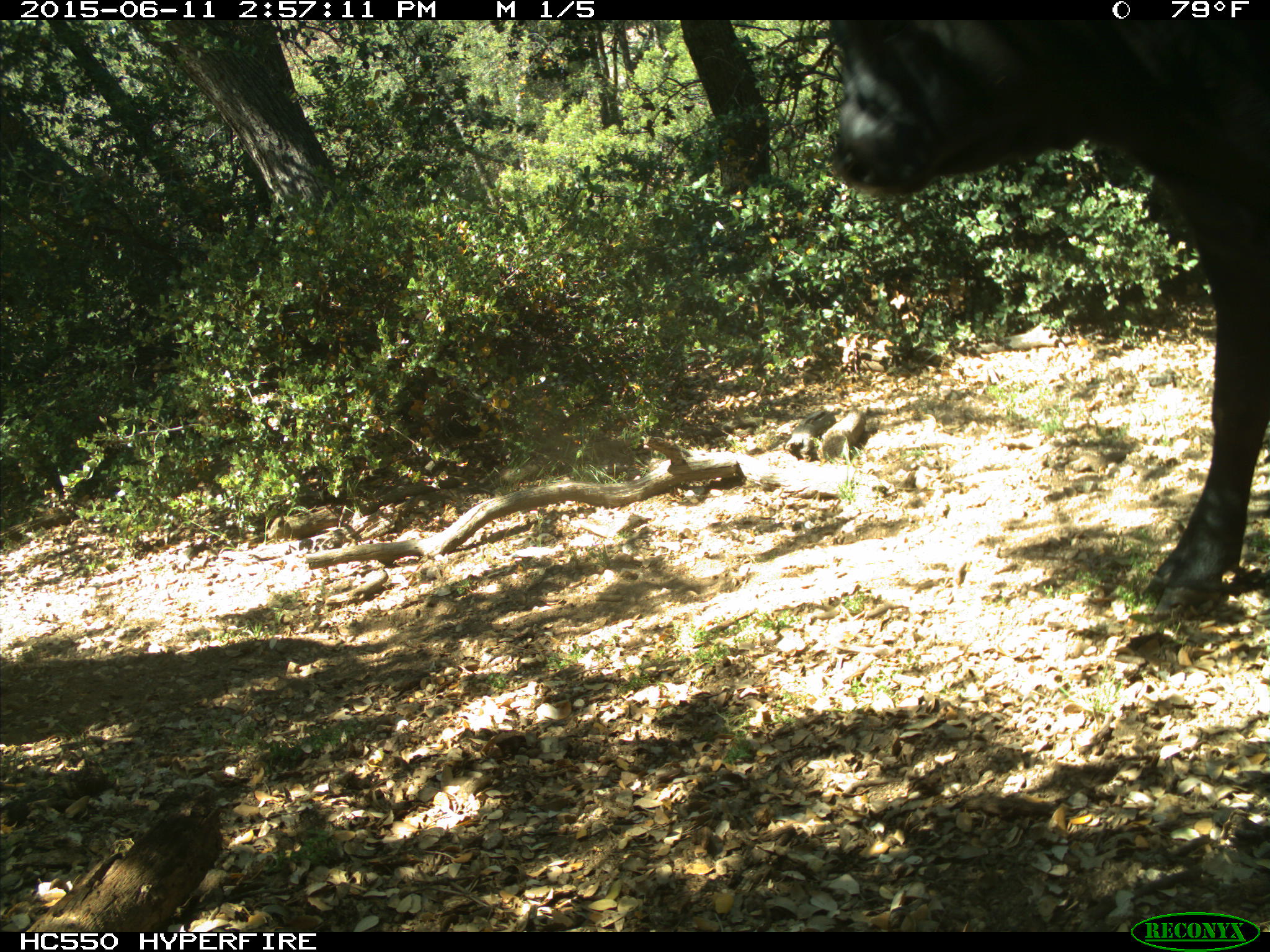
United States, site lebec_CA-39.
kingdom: Animalia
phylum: Chordata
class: Mammalia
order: Artiodactyla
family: Bovidae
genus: Bos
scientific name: Bos taurus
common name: domestic cow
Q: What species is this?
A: Bos taurus (domestic cow).